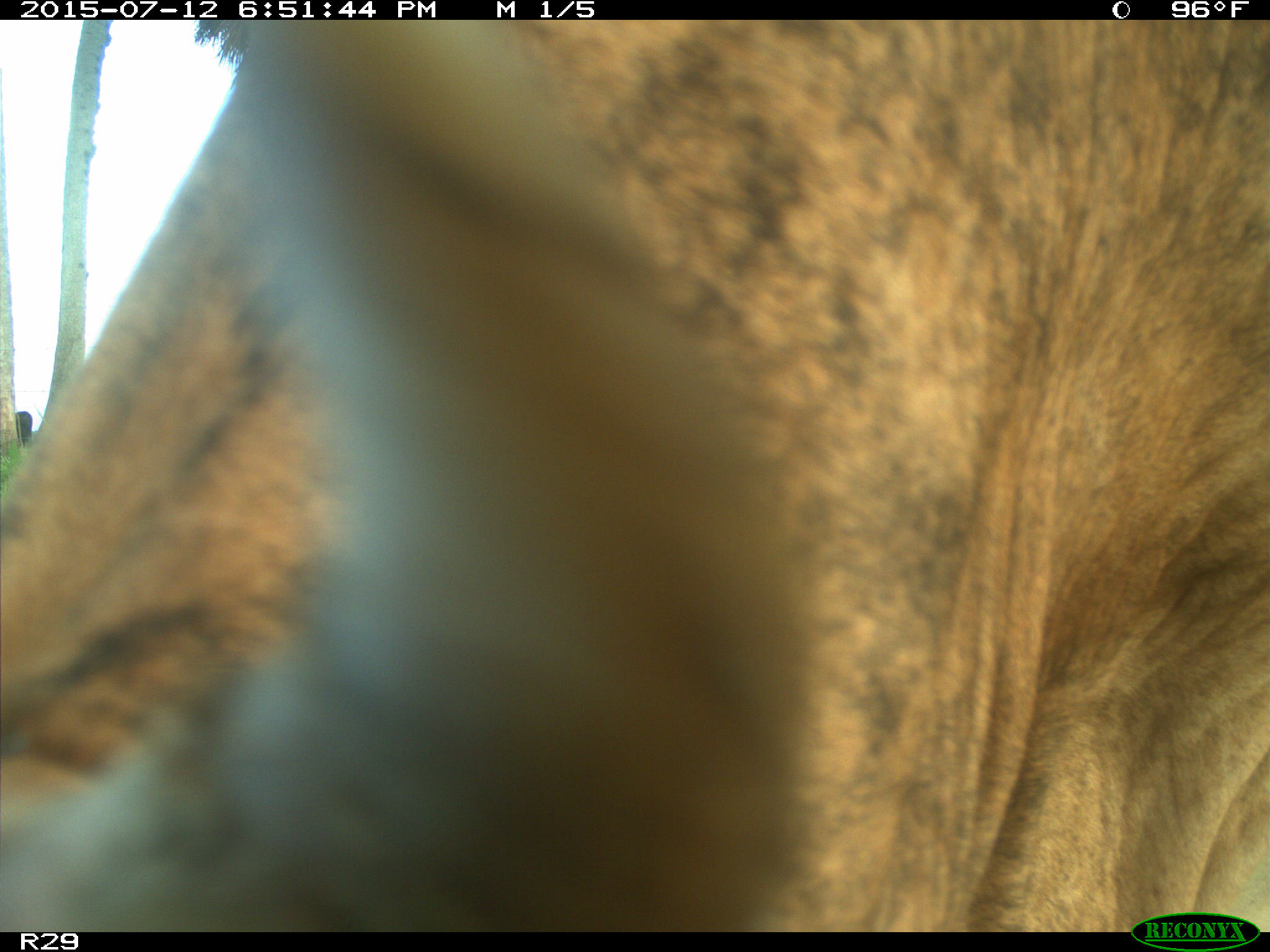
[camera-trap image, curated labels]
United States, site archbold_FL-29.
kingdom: Animalia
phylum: Chordata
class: Mammalia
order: Artiodactyla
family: Bovidae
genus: Bos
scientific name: Bos taurus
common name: domestic cow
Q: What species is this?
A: Bos taurus (domestic cow).